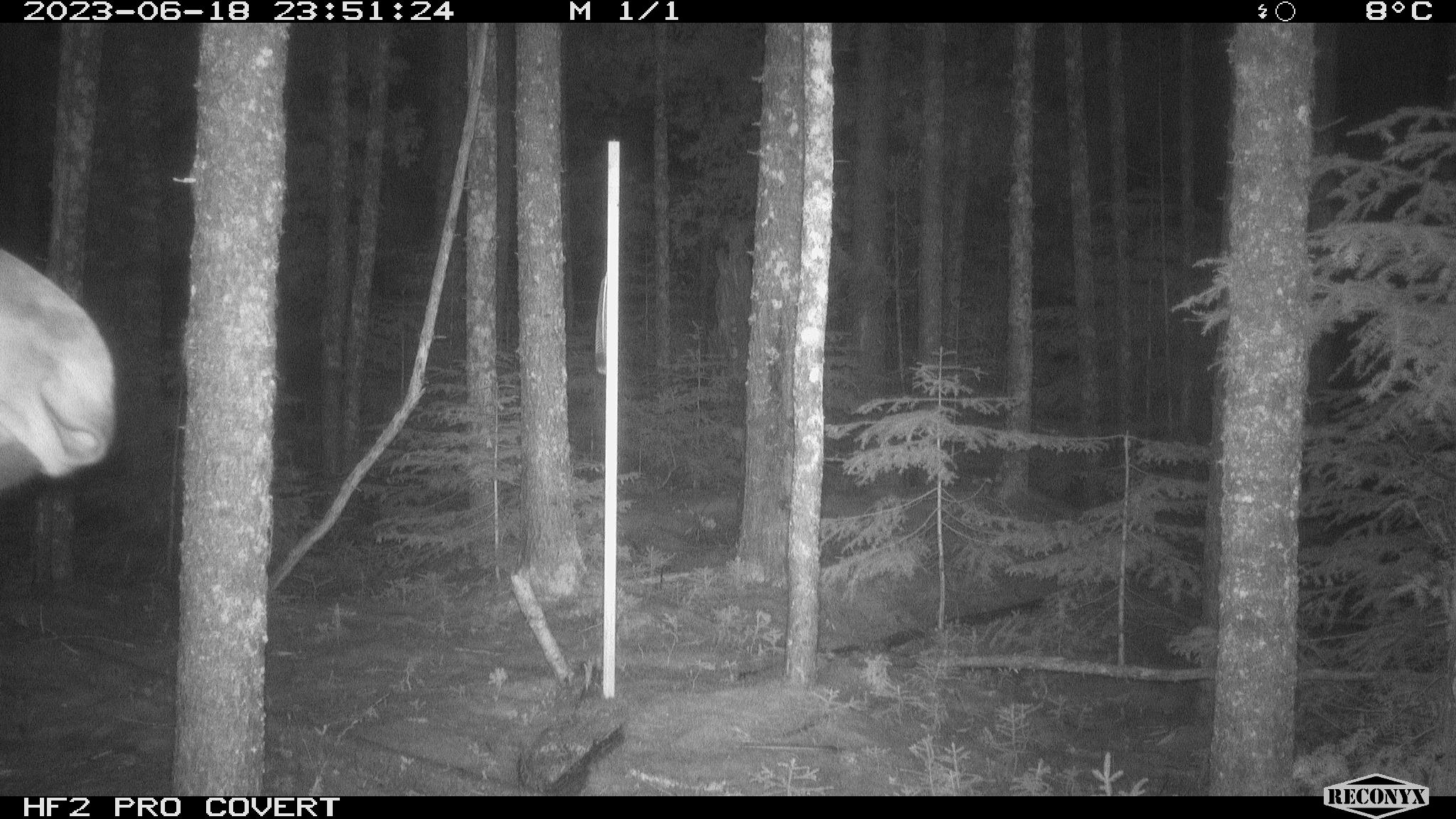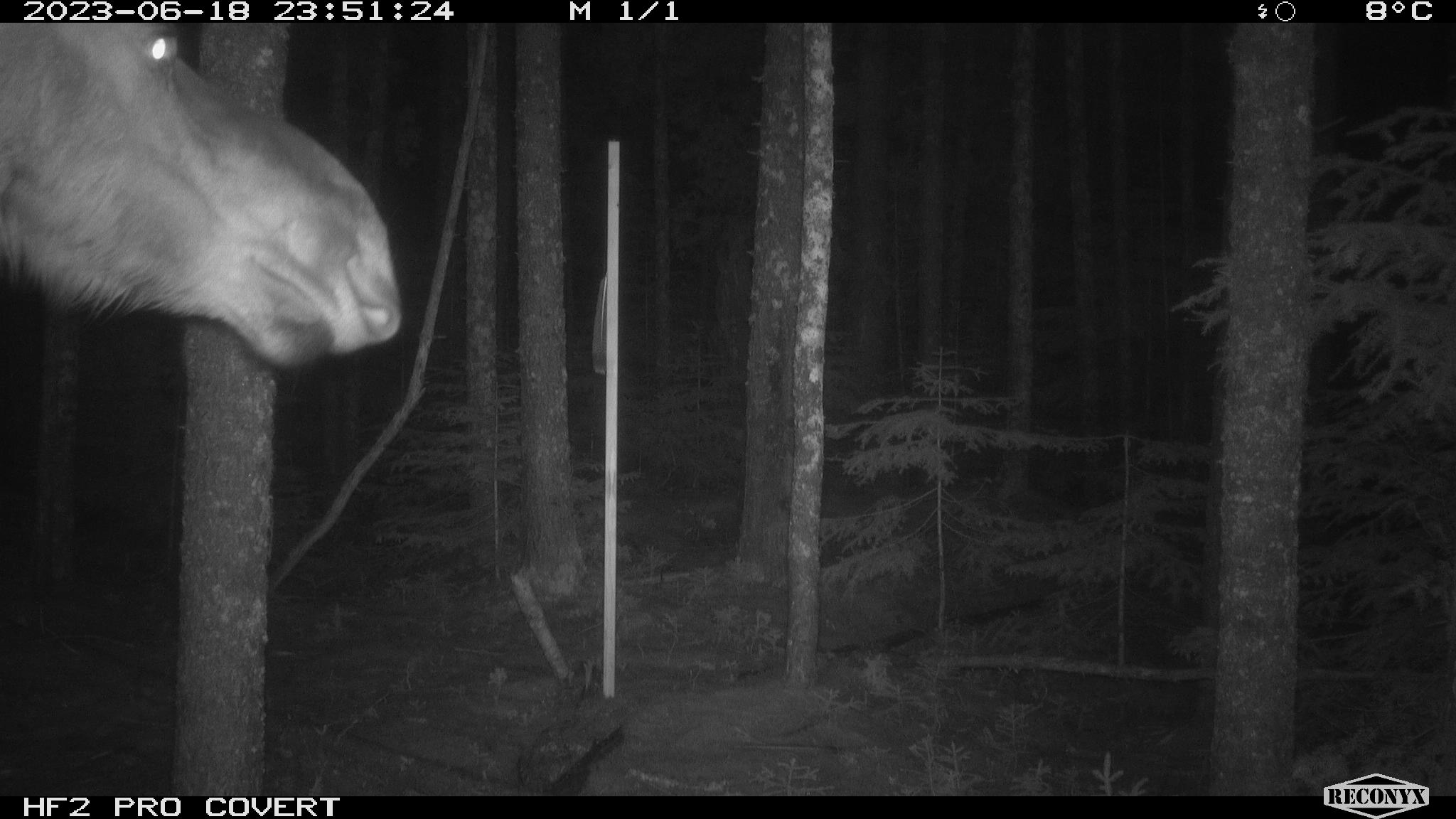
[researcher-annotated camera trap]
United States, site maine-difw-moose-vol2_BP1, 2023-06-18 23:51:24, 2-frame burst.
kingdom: Animalia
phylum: Chordata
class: Mammalia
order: Artiodactyla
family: Cervidae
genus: Alces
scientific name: Alces alces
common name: moose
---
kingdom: Animalia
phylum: Chordata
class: Mammalia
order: Rodentia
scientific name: Rodentia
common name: mouse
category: mouse sp.